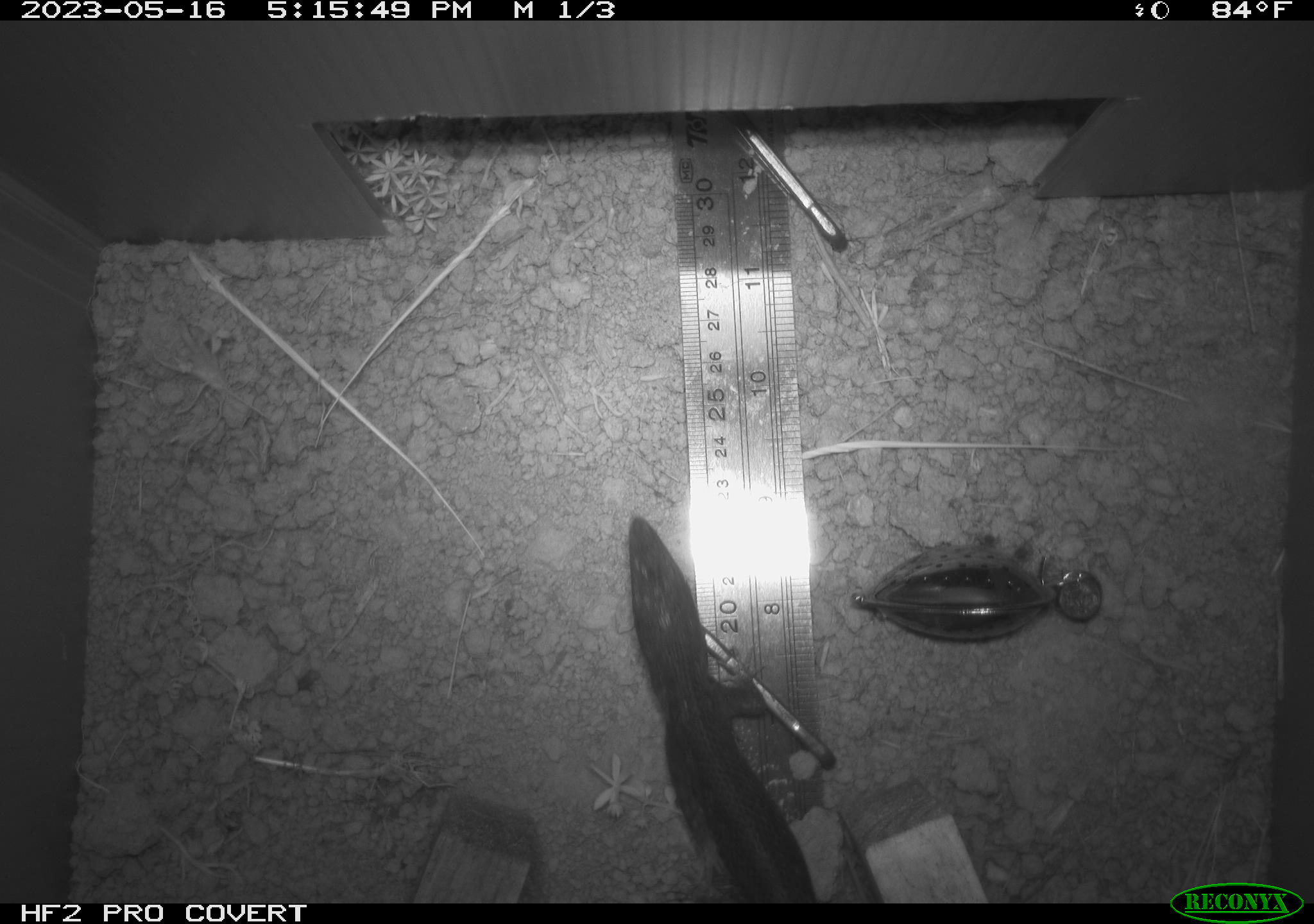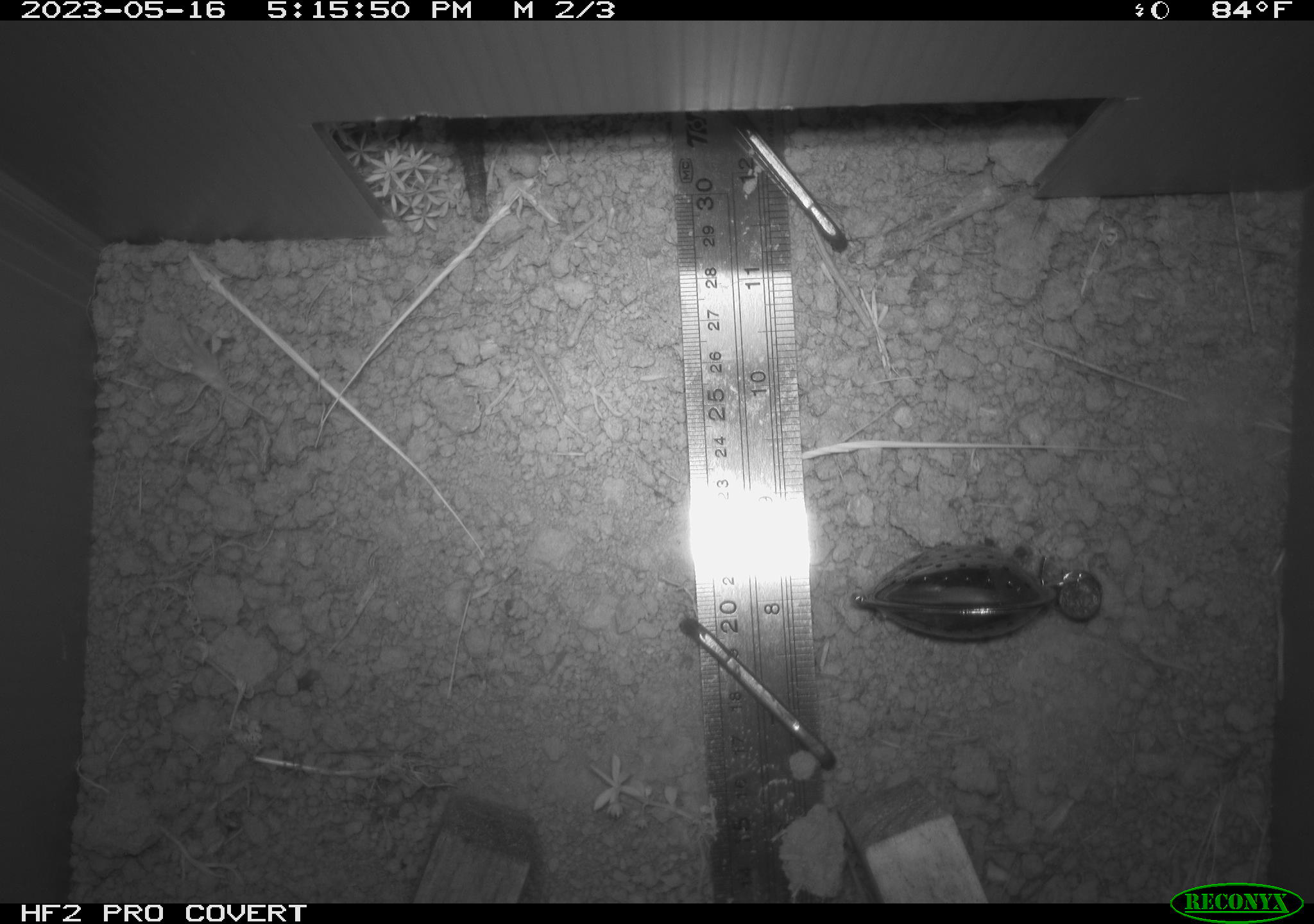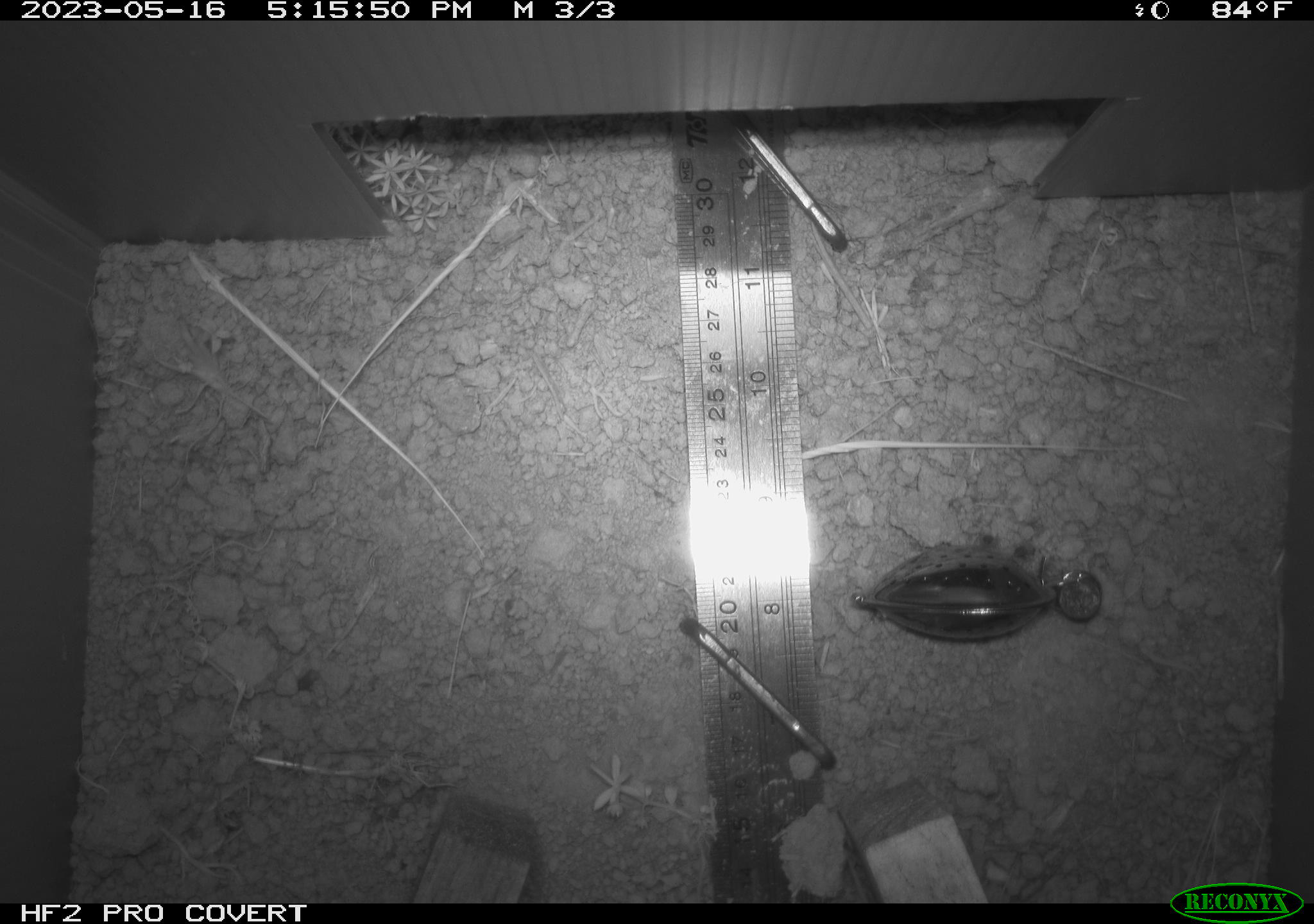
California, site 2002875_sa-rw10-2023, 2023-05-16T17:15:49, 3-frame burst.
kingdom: Animalia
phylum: Chordata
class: Reptilia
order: Squamata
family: Phrynosomatidae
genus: Sceloporus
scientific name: Sceloporus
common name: spiny lizards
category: sceloporus species